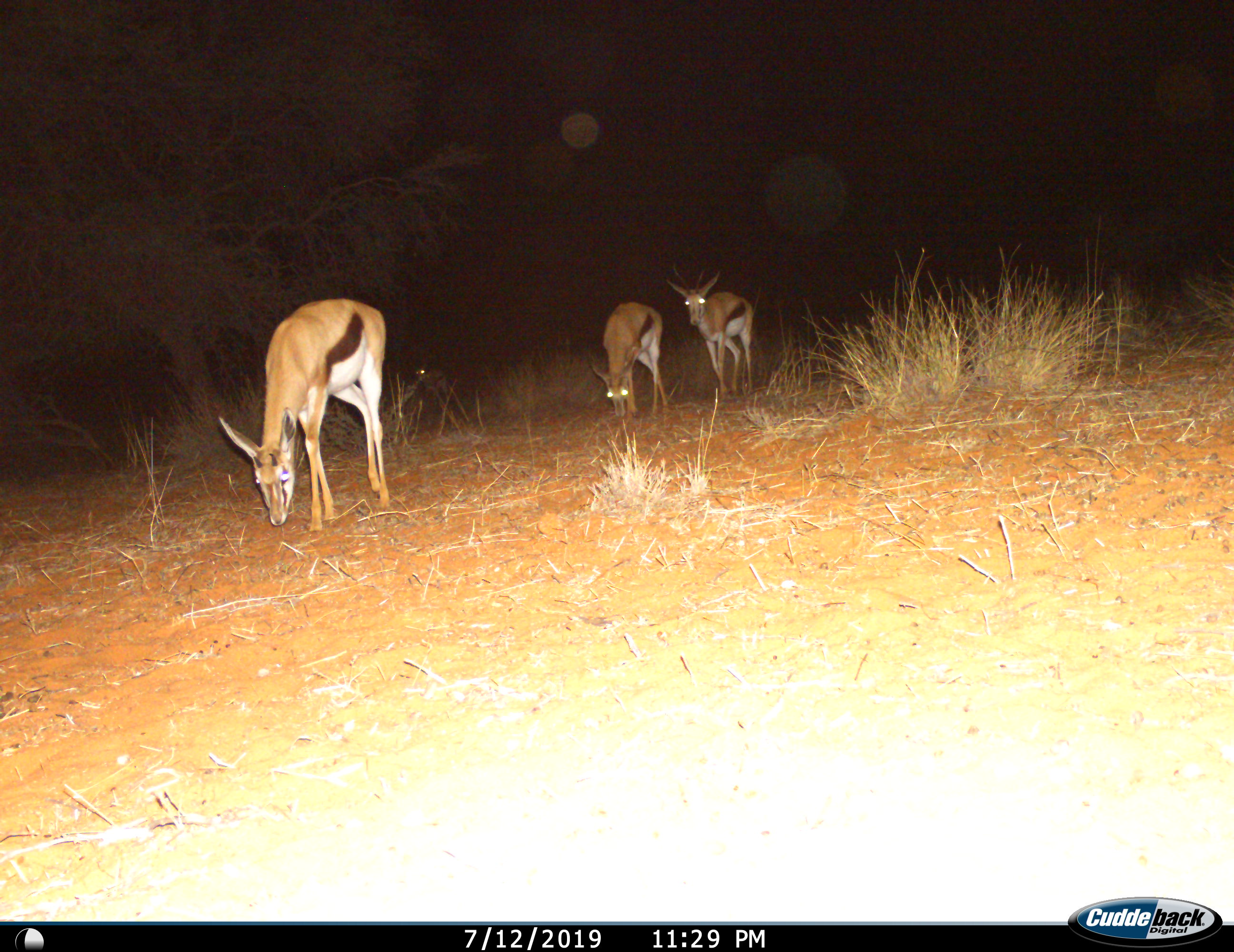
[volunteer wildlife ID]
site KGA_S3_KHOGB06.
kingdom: Animalia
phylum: Chordata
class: Mammalia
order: Artiodactyla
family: Bovidae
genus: Antidorcas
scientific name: Antidorcas marsupialis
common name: springbok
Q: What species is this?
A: Springbok (Antidorcas marsupialis).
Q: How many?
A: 4.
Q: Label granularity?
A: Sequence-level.